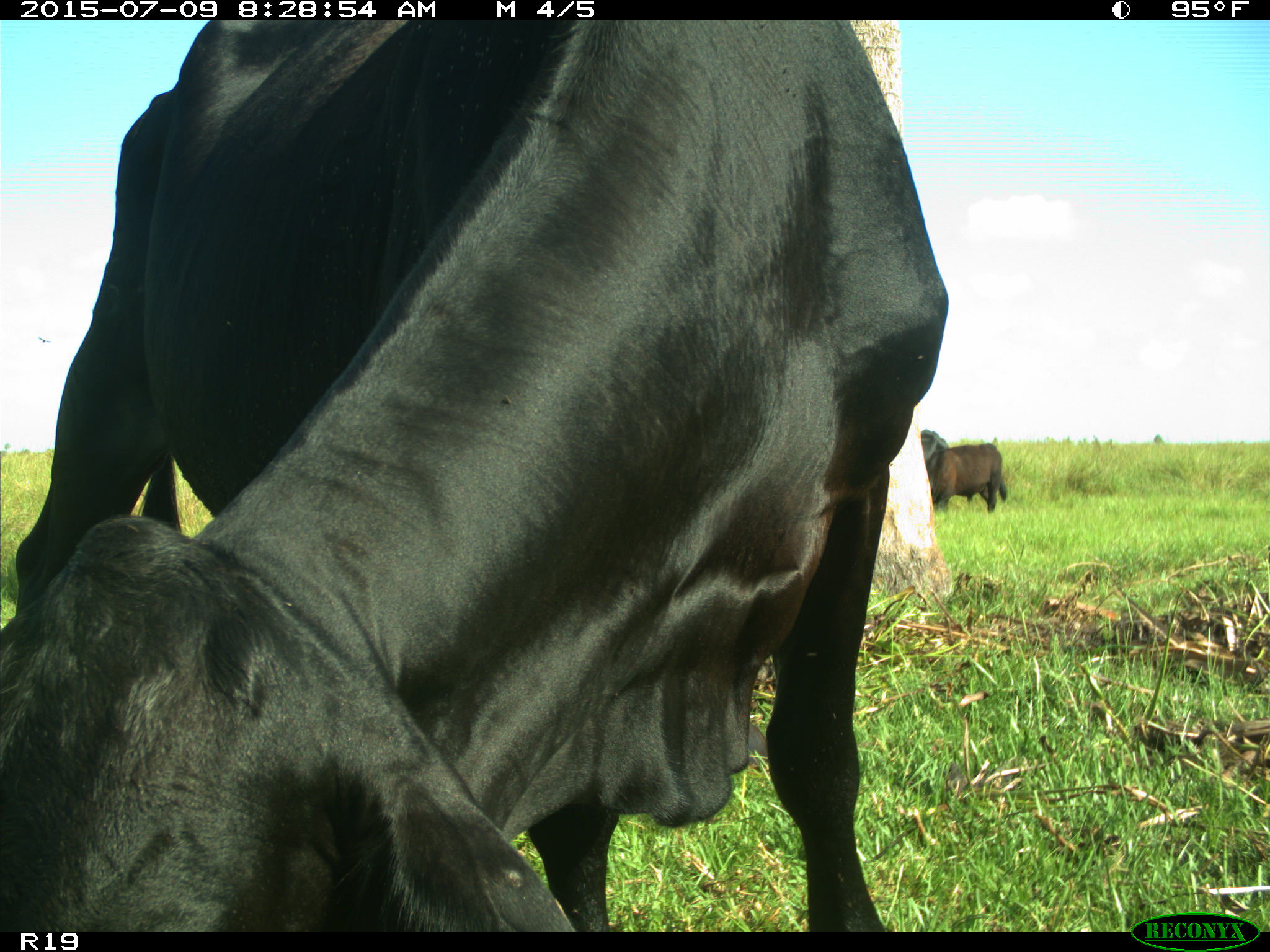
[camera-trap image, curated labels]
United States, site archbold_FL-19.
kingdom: Animalia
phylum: Chordata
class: Mammalia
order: Artiodactyla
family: Bovidae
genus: Bos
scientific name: Bos taurus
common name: domestic cow